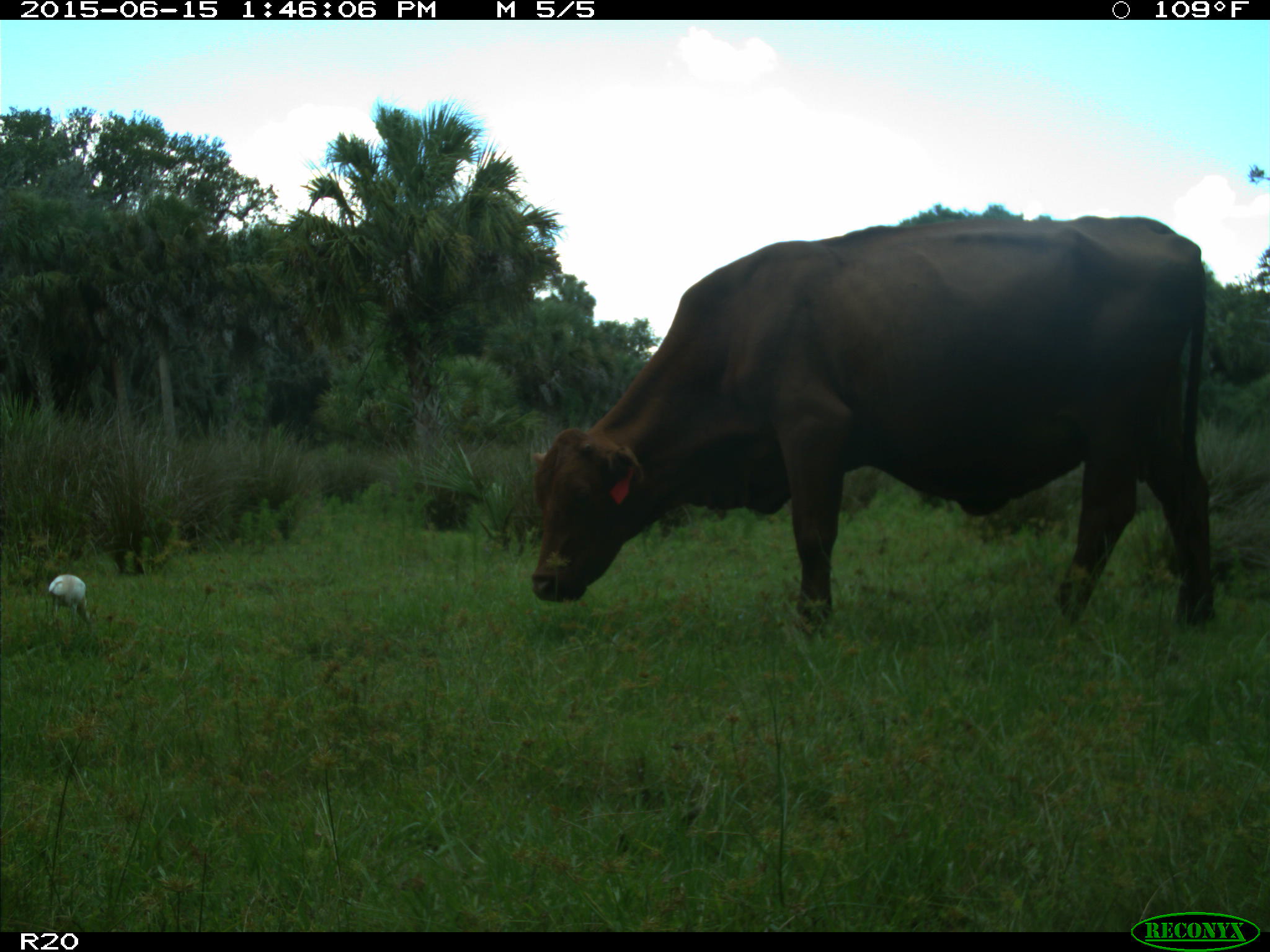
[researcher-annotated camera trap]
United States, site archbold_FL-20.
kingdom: Animalia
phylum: Chordata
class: Mammalia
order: Artiodactyla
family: Bovidae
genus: Bos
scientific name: Bos taurus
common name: domestic cow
Bos taurus (domestic cow).